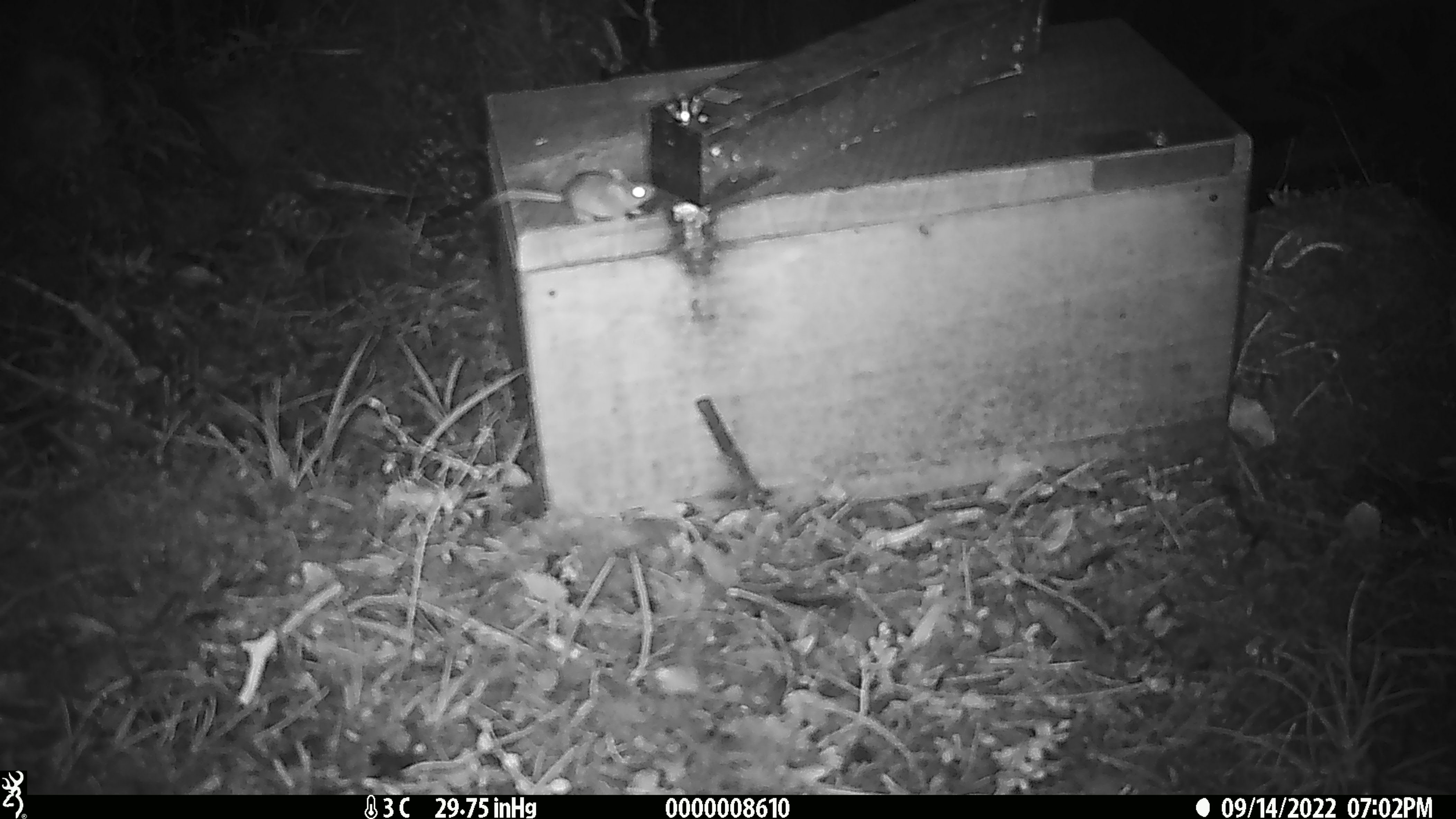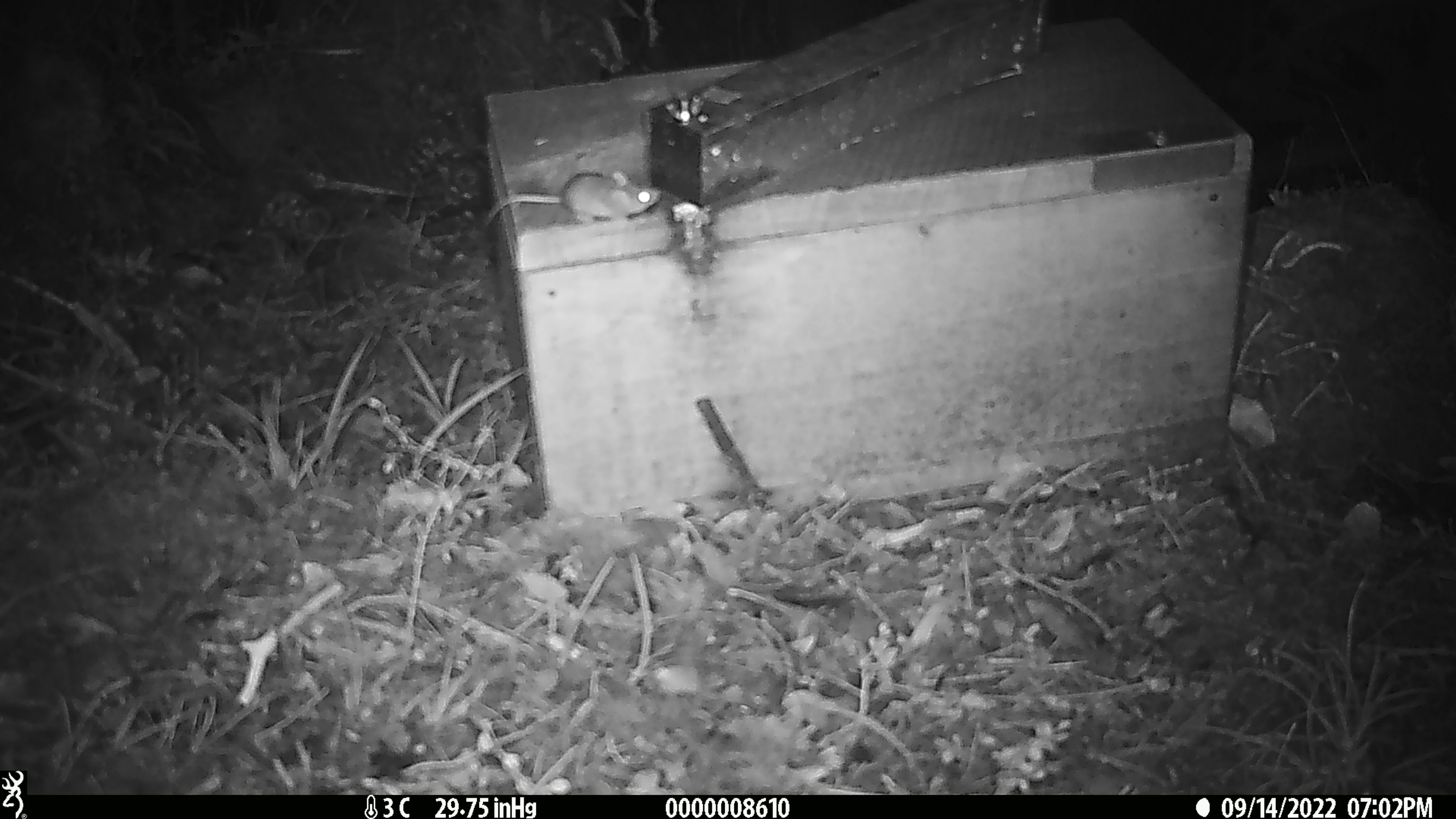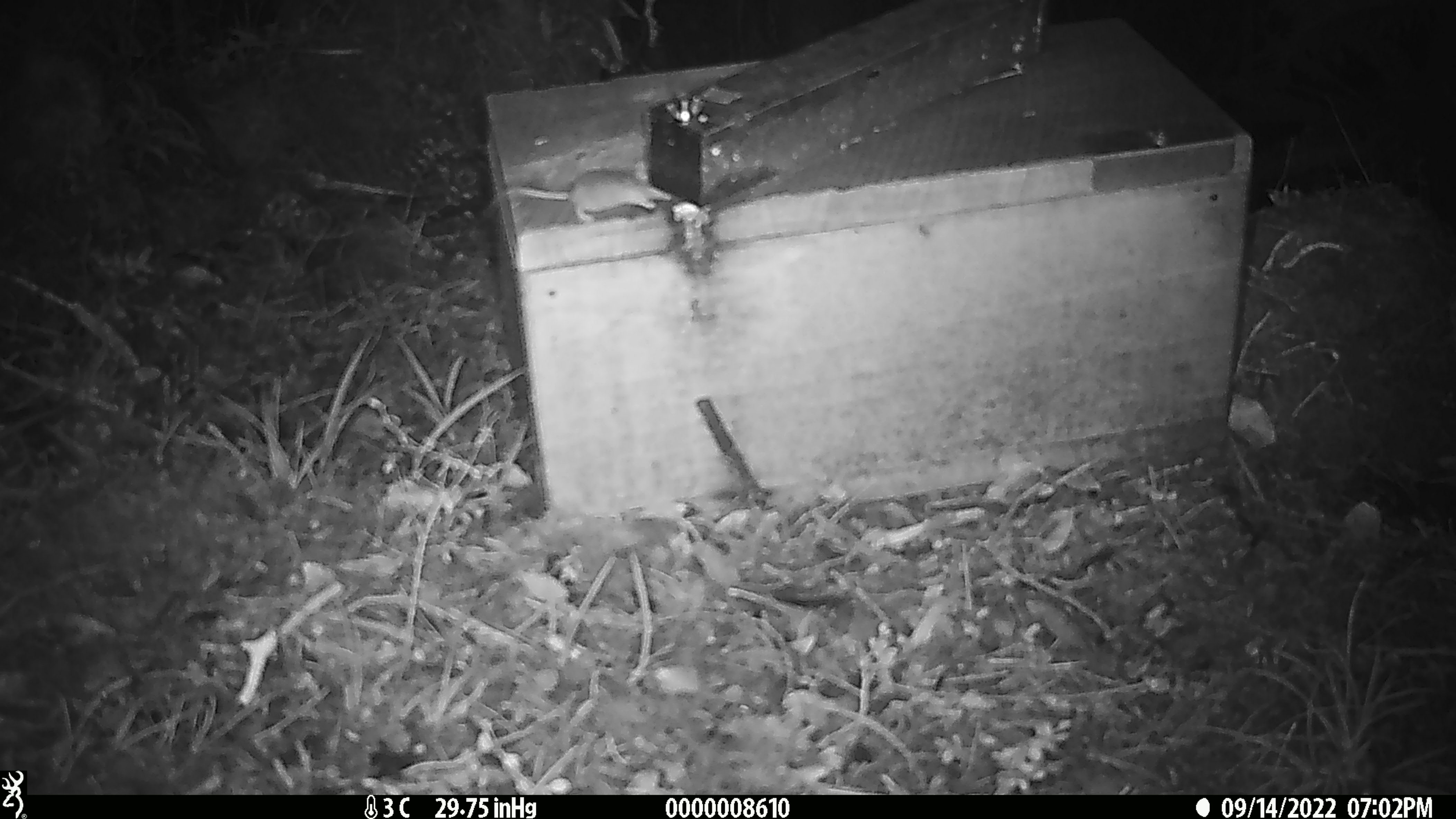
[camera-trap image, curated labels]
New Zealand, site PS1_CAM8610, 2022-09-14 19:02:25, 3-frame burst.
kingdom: Animalia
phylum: Chordata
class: Mammalia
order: Rodentia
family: Muridae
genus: Mus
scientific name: Mus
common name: mouse